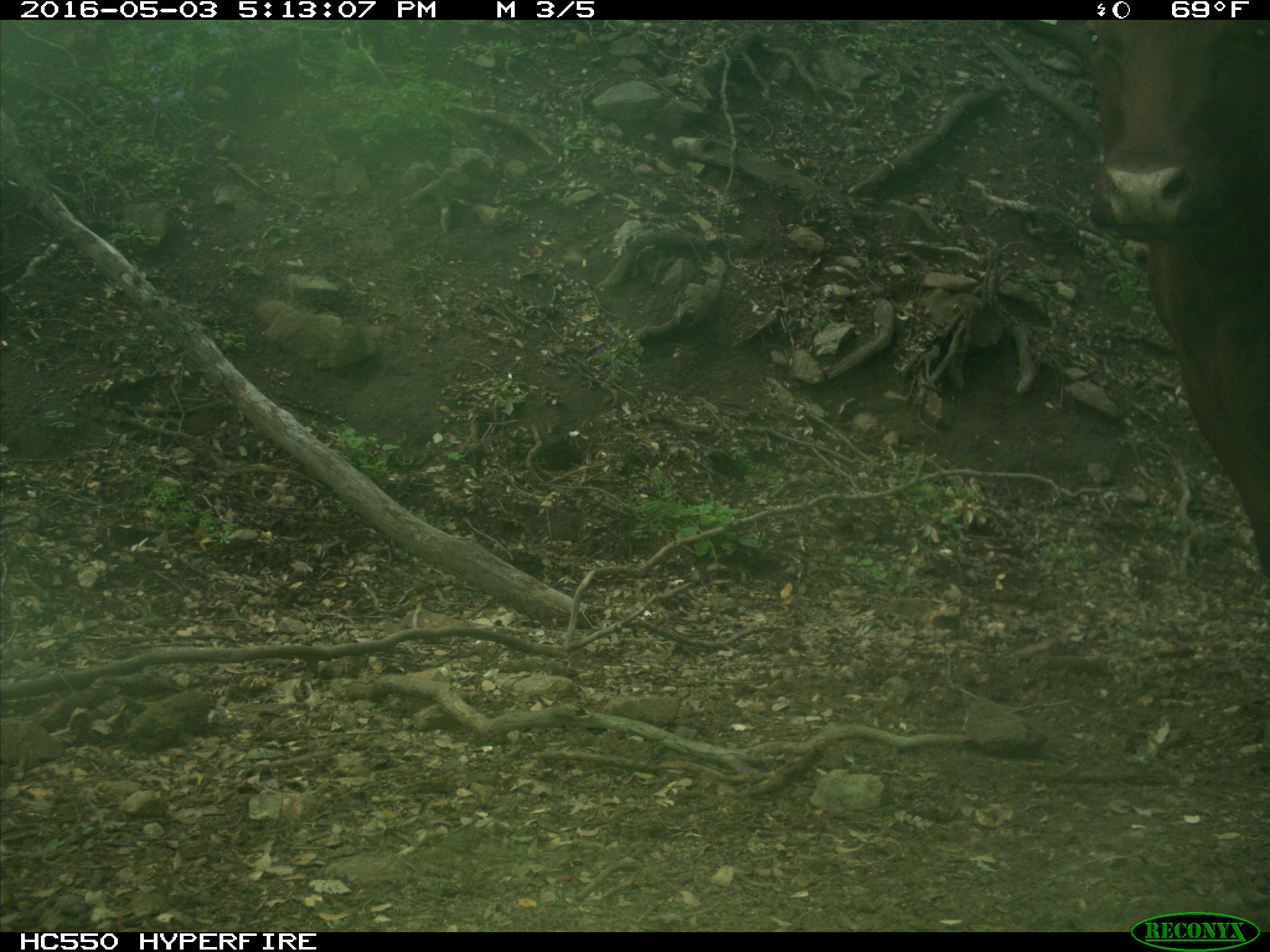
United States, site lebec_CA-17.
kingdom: Animalia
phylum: Chordata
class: Mammalia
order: Artiodactyla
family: Bovidae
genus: Bos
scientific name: Bos taurus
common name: domestic cow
Bos taurus (domestic cow).